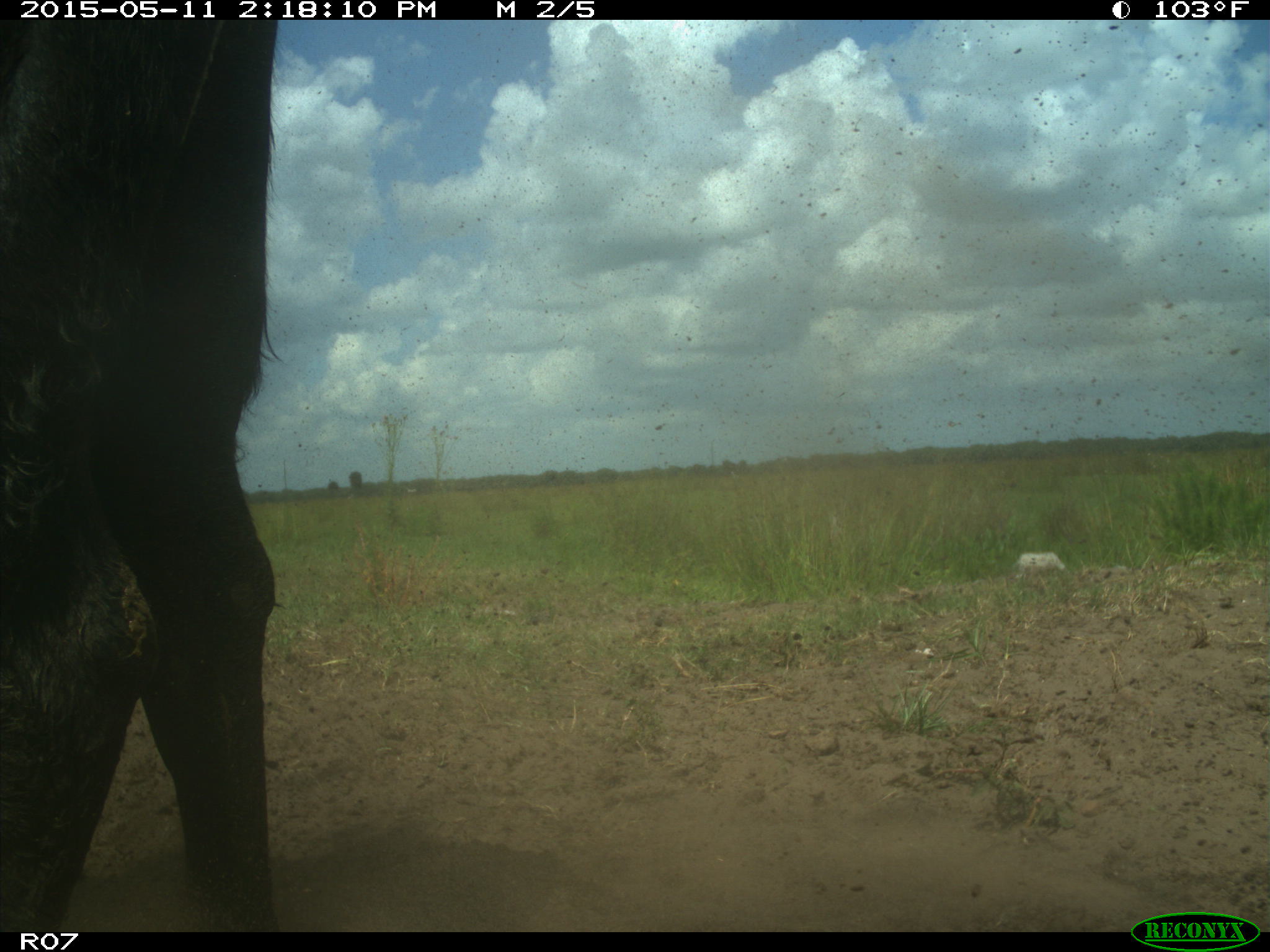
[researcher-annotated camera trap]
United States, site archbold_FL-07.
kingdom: Animalia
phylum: Chordata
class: Mammalia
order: Artiodactyla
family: Bovidae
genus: Bos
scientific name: Bos taurus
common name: domestic cow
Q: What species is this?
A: Bos taurus (domestic cow).